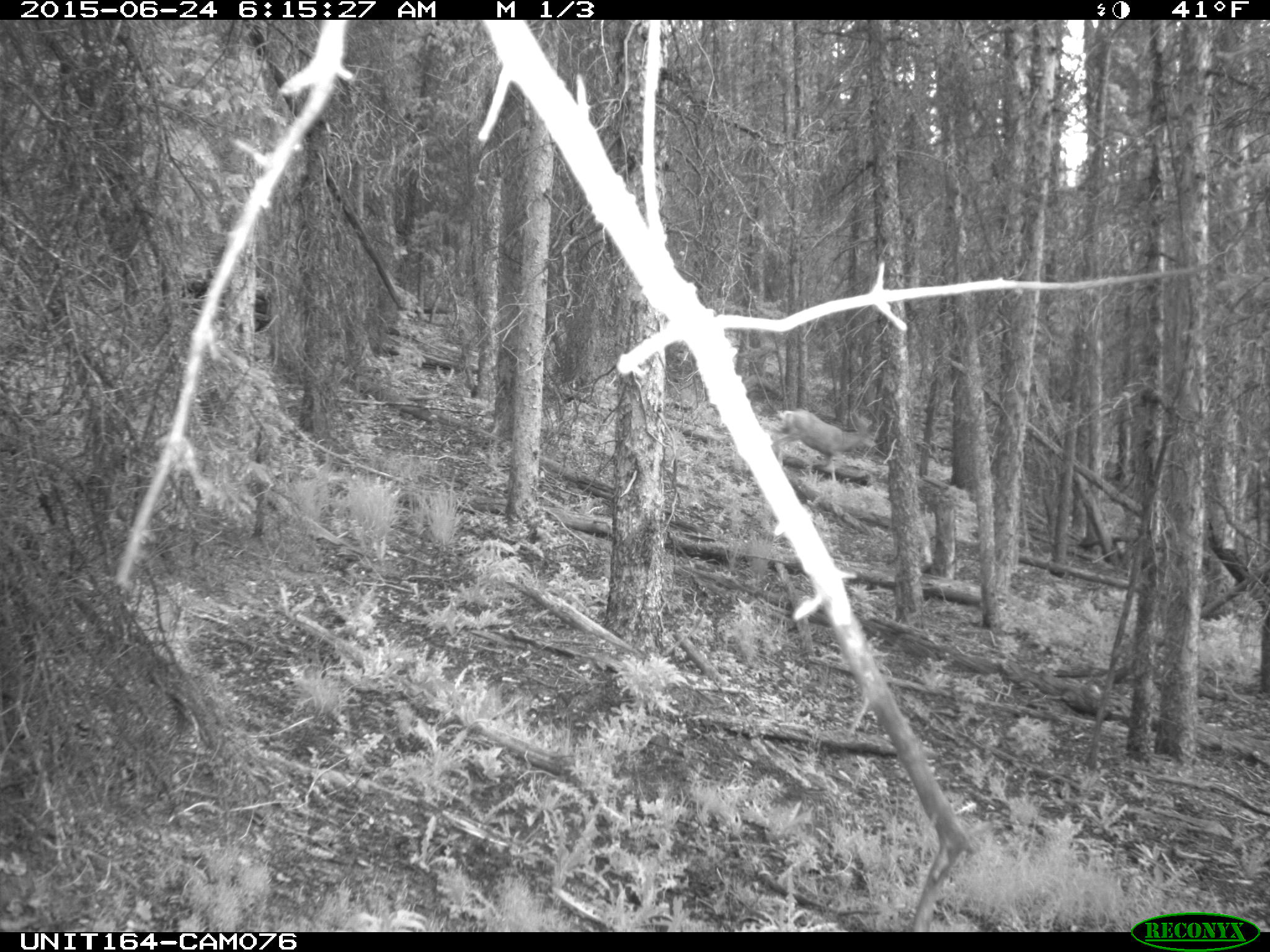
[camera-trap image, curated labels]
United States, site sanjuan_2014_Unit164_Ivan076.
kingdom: Animalia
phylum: Chordata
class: Mammalia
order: Artiodactyla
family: Cervidae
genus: Odocoileus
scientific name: Odocoileus hemionus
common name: mule deer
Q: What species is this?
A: Odocoileus hemionus (mule deer).